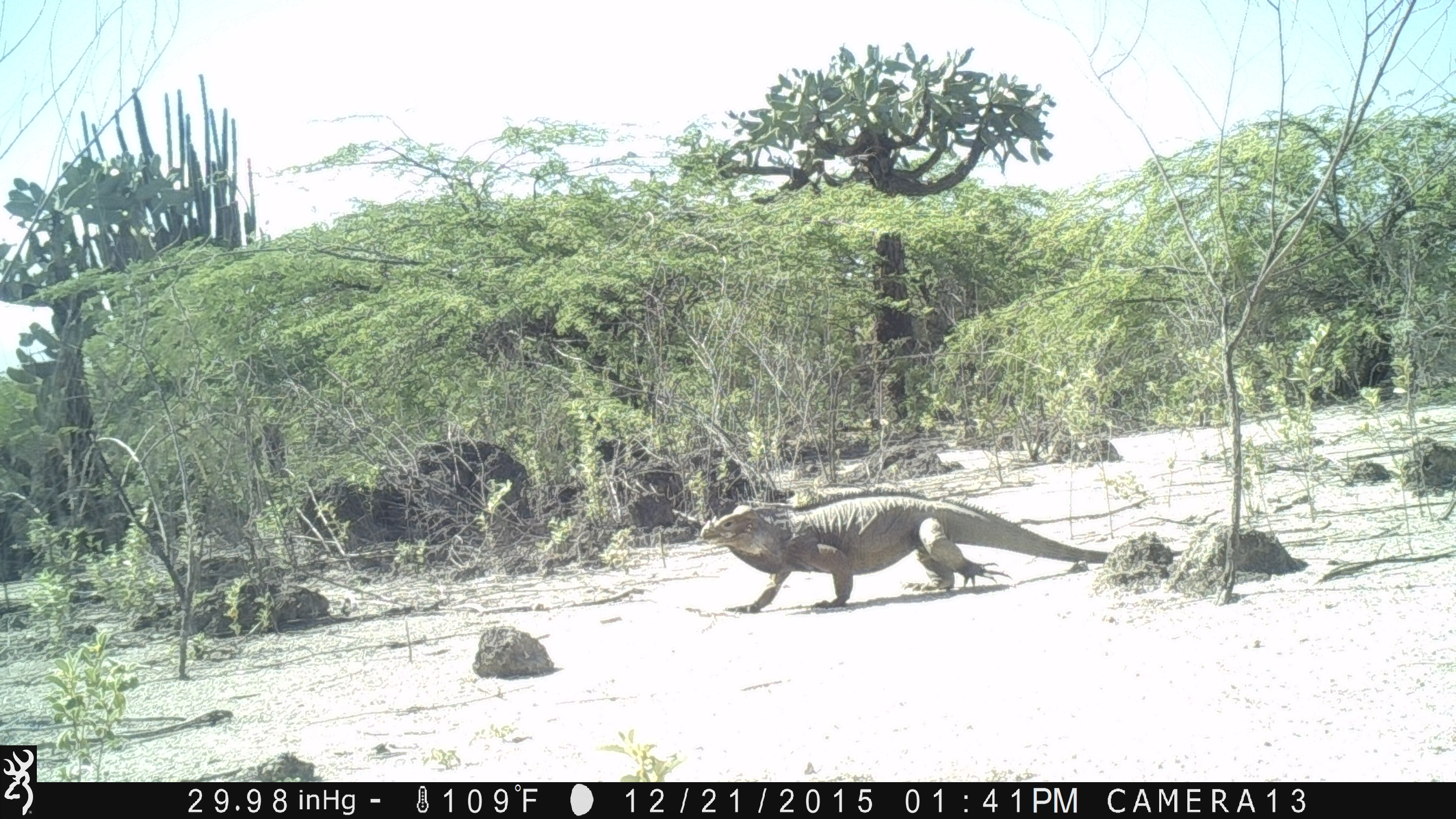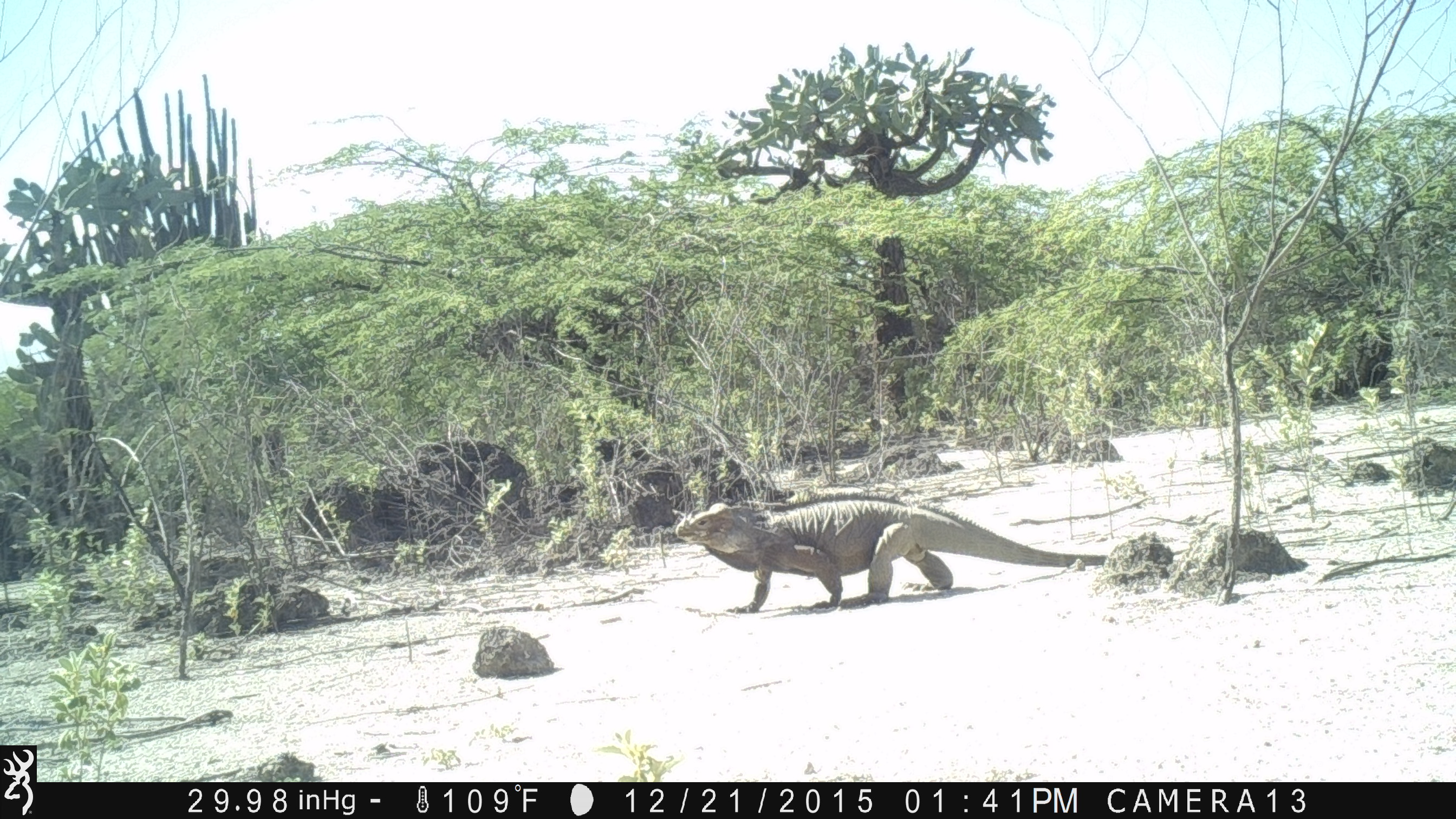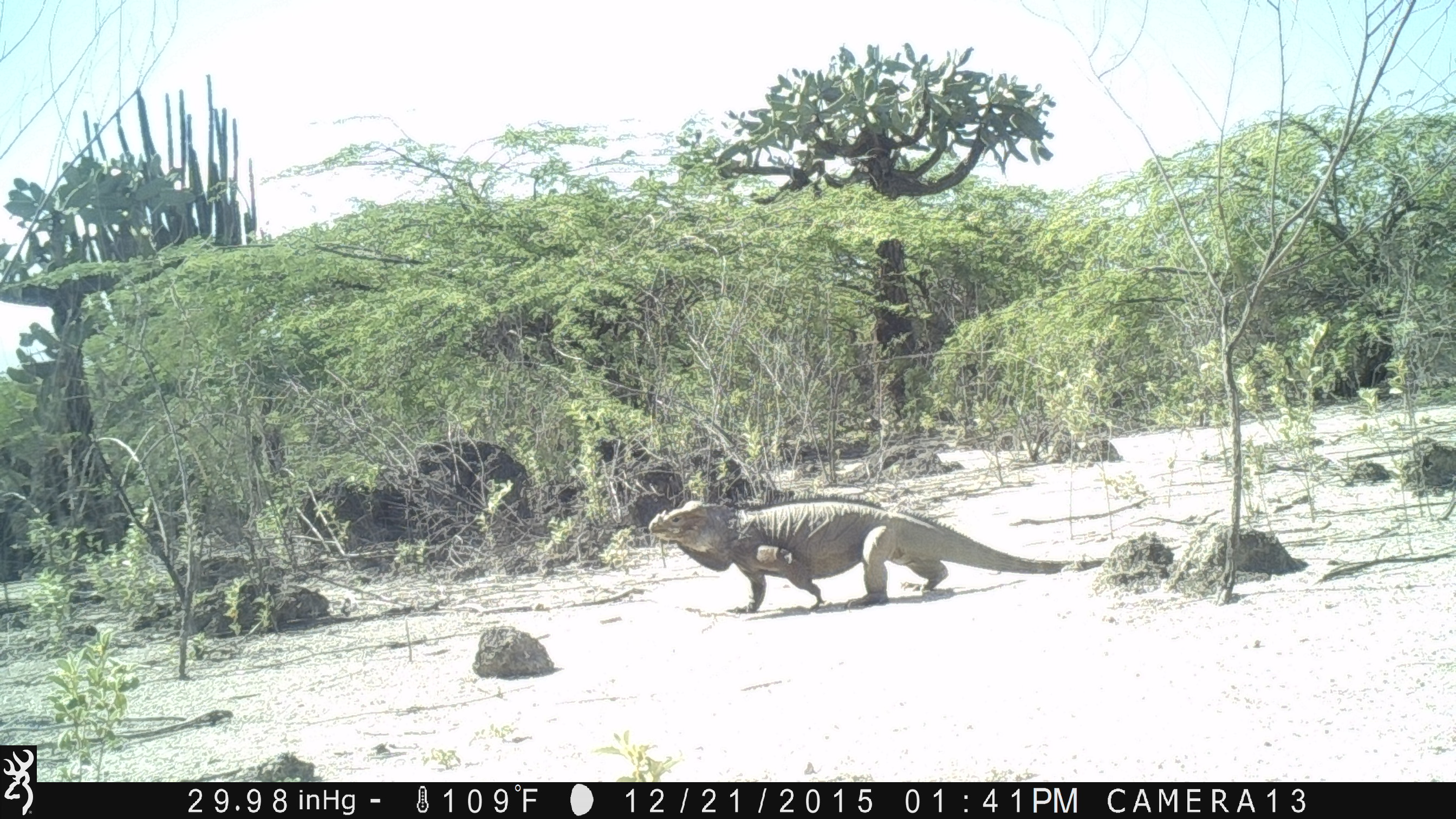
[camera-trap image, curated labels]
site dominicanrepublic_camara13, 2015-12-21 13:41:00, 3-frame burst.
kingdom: Animalia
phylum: Chordata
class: Reptilia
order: Squamata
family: Iguanidae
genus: Iguana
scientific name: Iguana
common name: typical iguanas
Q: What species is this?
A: Iguana (typical iguanas).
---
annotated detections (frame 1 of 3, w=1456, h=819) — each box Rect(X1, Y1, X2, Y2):
iguana: Rect(695, 483, 1118, 620)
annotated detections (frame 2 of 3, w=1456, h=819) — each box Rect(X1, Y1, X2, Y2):
iguana: Rect(672, 498, 1105, 613)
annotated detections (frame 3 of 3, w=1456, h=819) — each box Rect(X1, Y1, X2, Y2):
iguana: Rect(640, 499, 1045, 614)